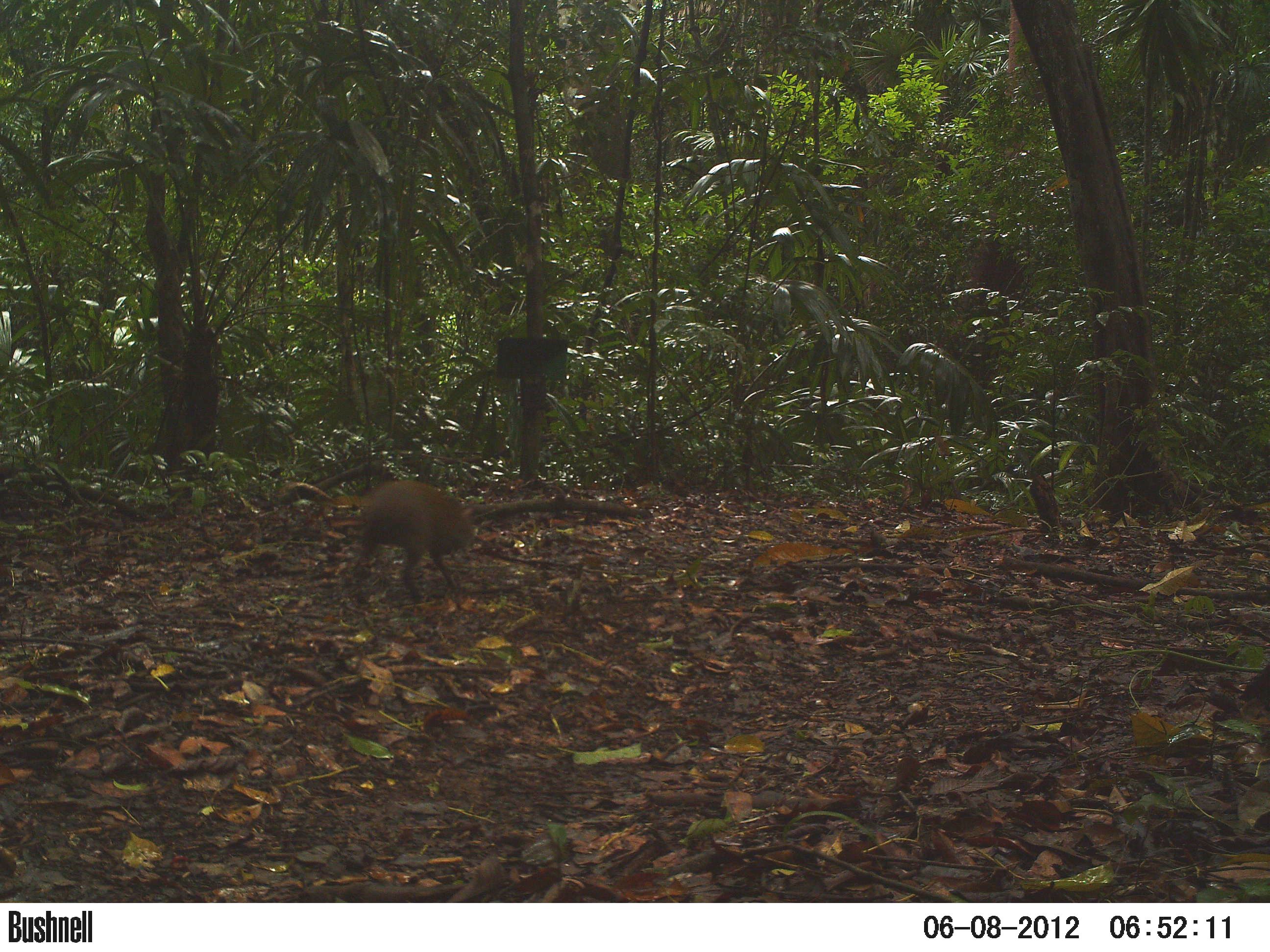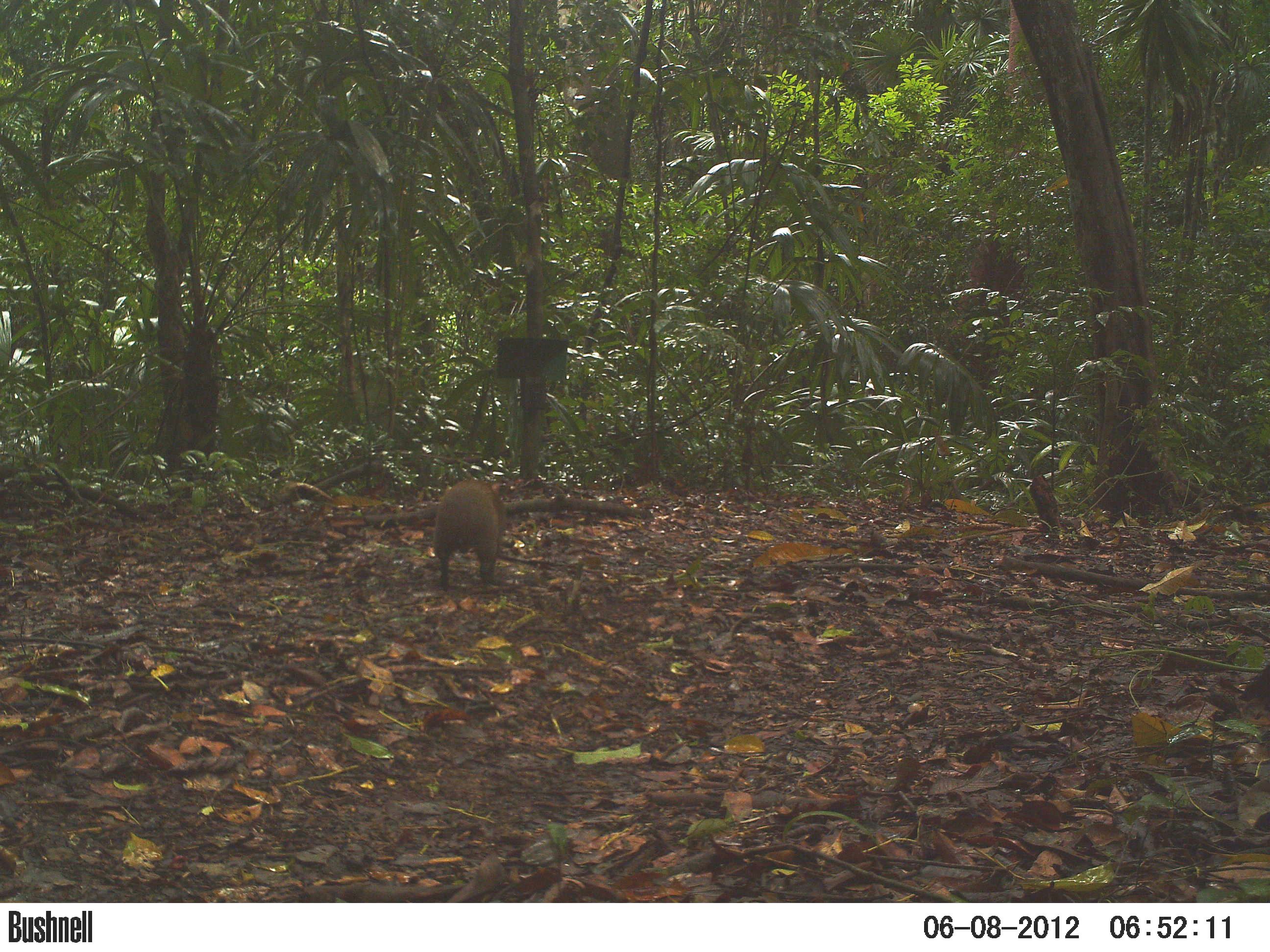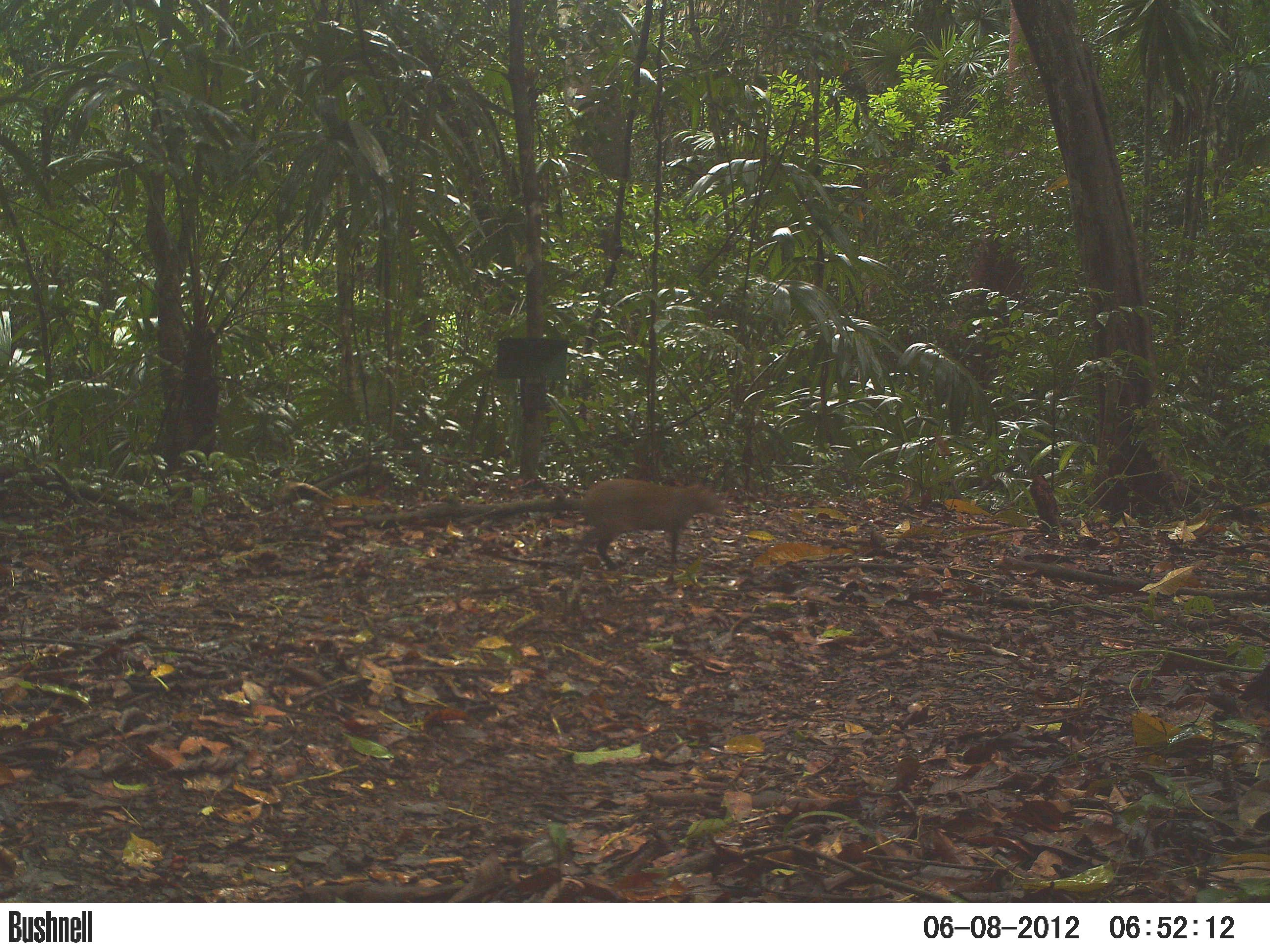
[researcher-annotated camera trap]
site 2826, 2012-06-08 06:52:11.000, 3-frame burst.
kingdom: Animalia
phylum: Chordata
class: Mammalia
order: Rodentia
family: Dasyproctidae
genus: Dasyprocta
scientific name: Dasyprocta punctata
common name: central american agouti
Dasyprocta punctata (central american agouti), count 1, age adult.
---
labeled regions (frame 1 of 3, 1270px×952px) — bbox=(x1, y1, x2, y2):
dasyprocta punctata: bbox=(349, 479, 477, 595)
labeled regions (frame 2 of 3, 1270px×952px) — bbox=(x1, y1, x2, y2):
dasyprocta punctata: bbox=(430, 478, 506, 590)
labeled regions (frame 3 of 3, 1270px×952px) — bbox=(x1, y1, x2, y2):
dasyprocta punctata: bbox=(568, 478, 724, 575)